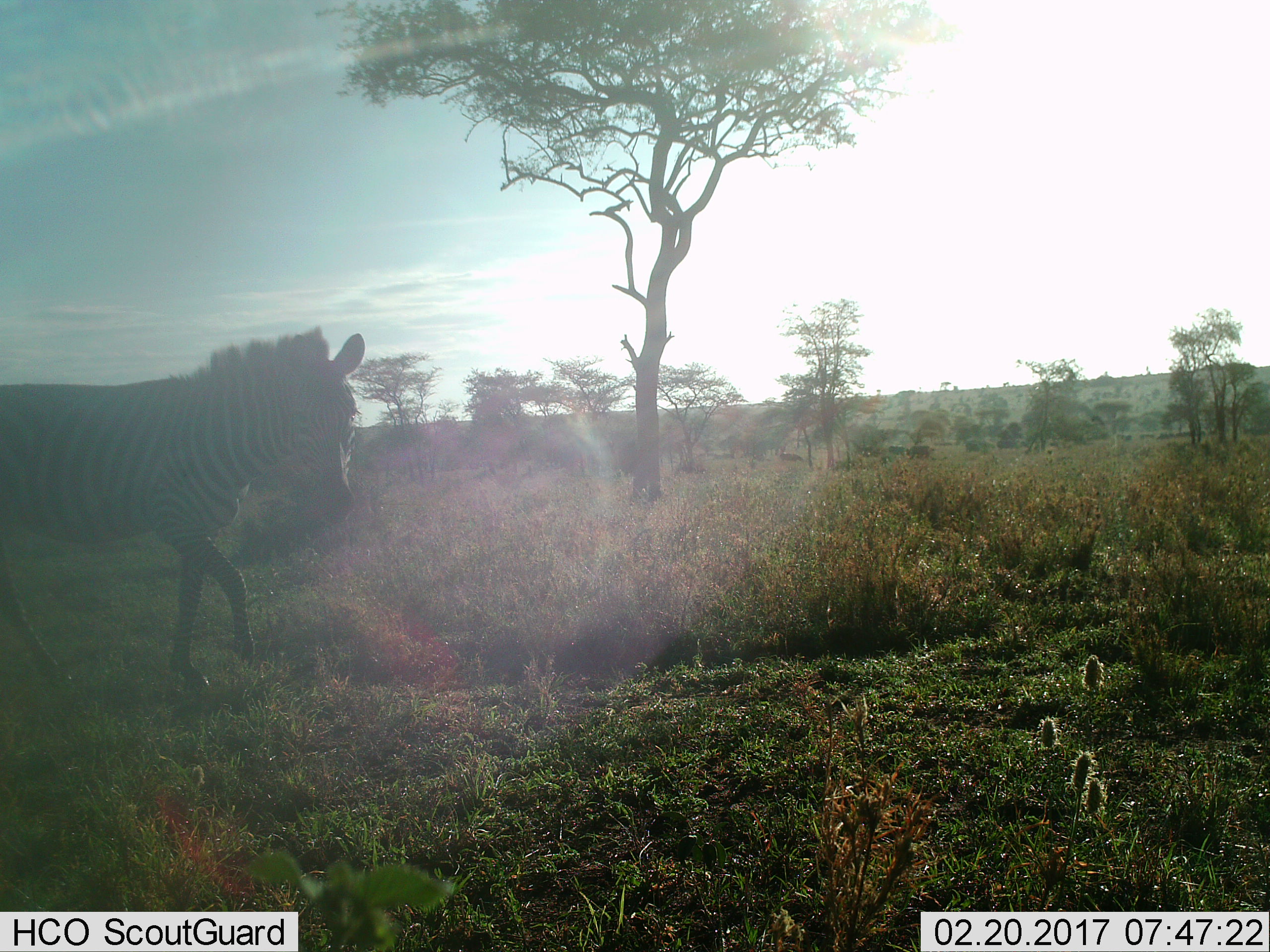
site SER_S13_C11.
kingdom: Animalia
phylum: Chordata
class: Mammalia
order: Perissodactyla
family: Equidae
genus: Equus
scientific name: Equus quagga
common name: plains zebra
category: zebraplains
Zebraplains (plains zebra) (Equus quagga), count 1. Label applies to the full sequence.